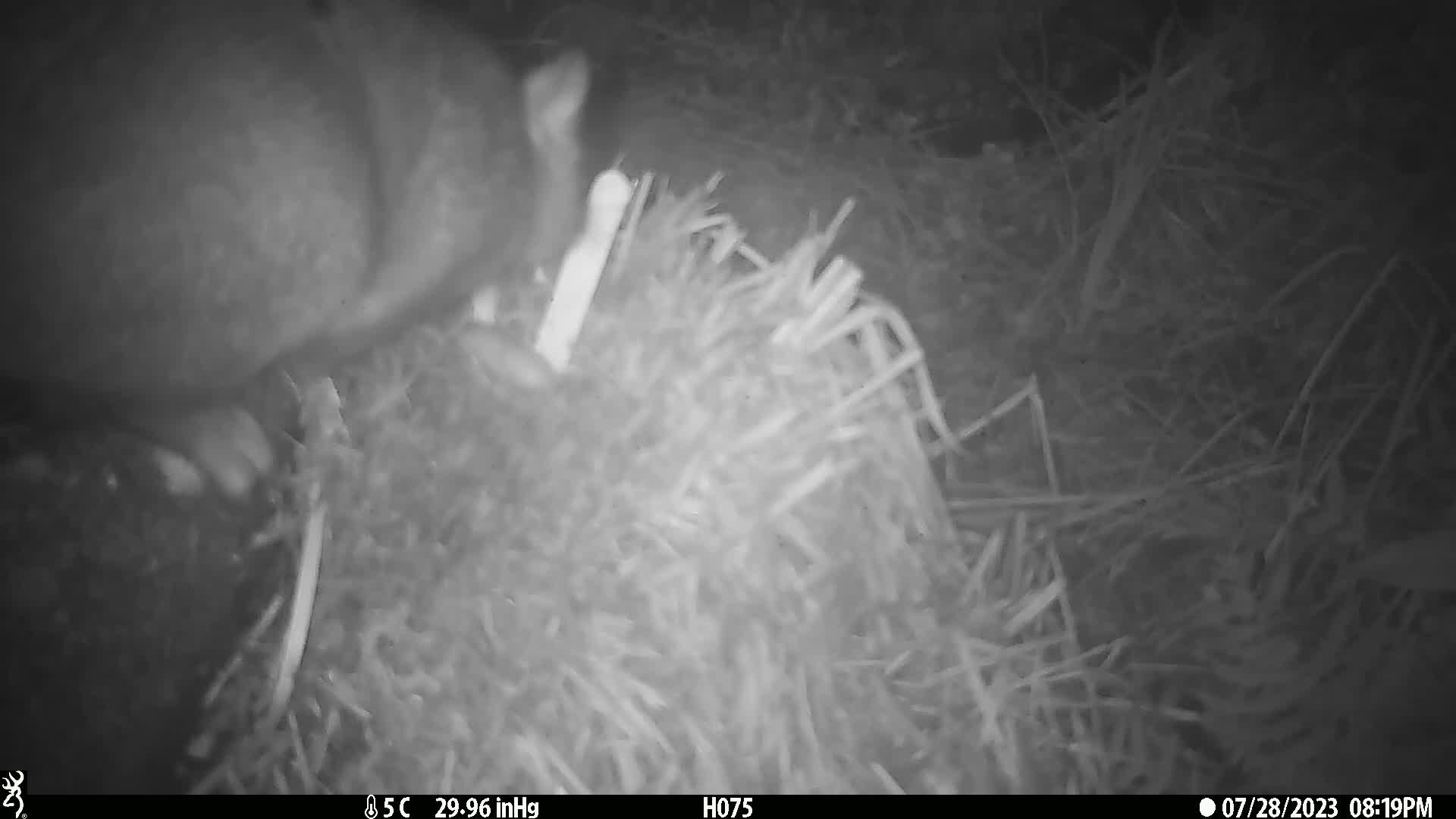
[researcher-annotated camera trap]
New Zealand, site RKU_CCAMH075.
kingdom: Animalia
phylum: Chordata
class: Mammalia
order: Diprotodontia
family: Phalangeridae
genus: Trichosurus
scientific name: Trichosurus vulpecula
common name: common brushtail possum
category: possum